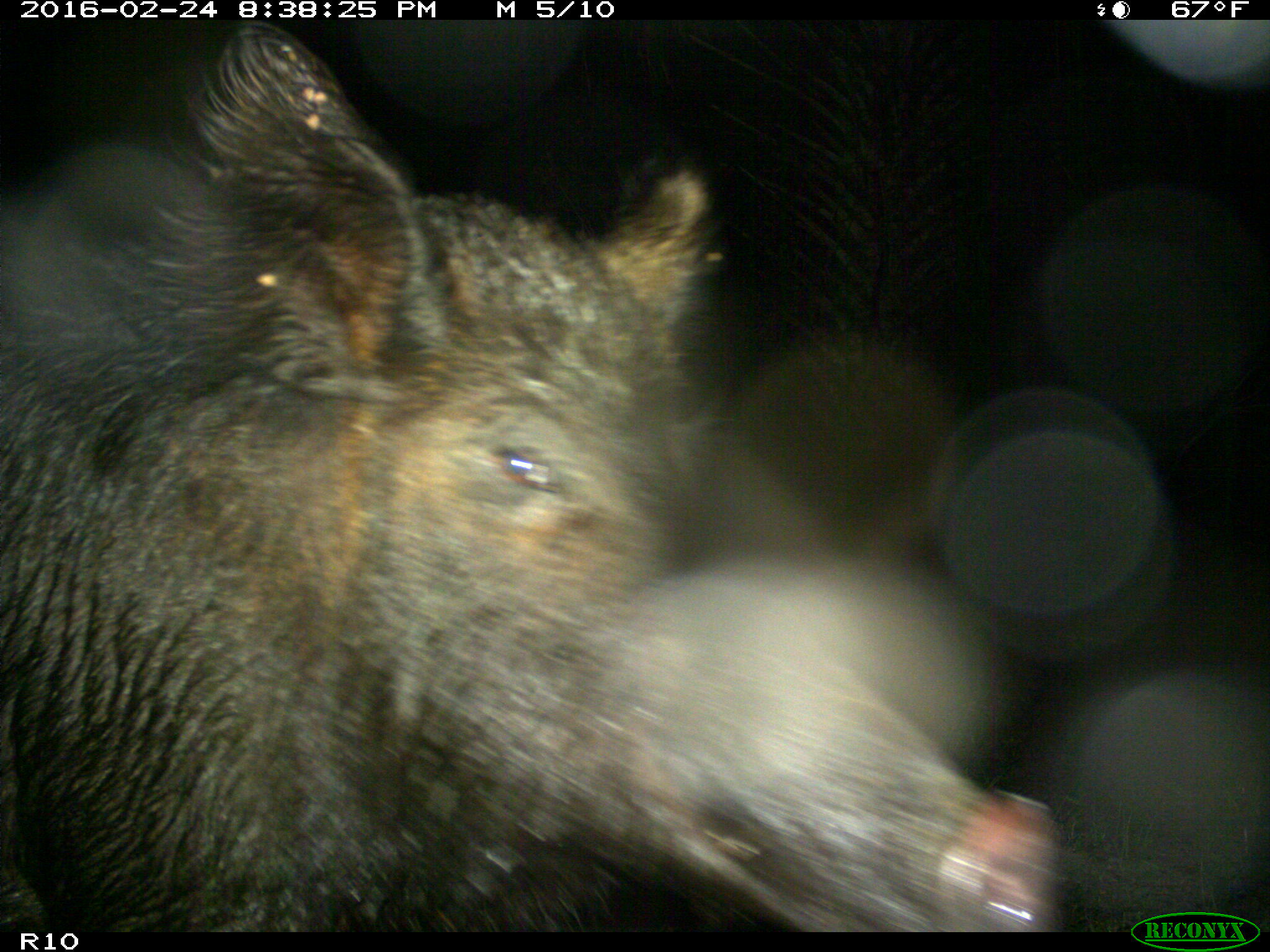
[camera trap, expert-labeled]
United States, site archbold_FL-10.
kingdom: Animalia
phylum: Chordata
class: Mammalia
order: Artiodactyla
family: Suidae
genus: Sus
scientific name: Sus scrofa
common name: wild boar